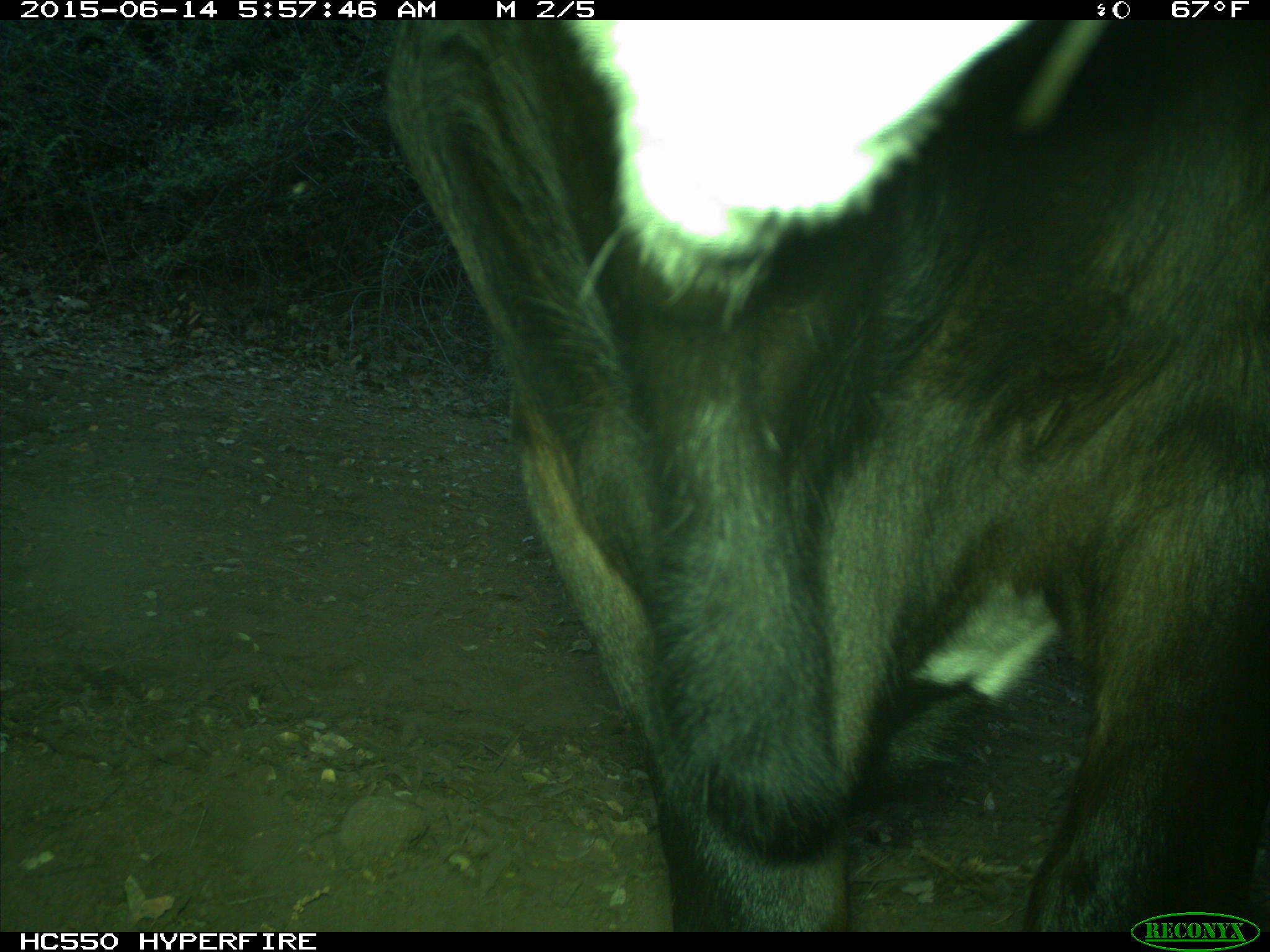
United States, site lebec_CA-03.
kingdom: Animalia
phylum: Chordata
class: Mammalia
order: Artiodactyla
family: Bovidae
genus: Bos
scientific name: Bos taurus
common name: domestic cow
Bos taurus (domestic cow).